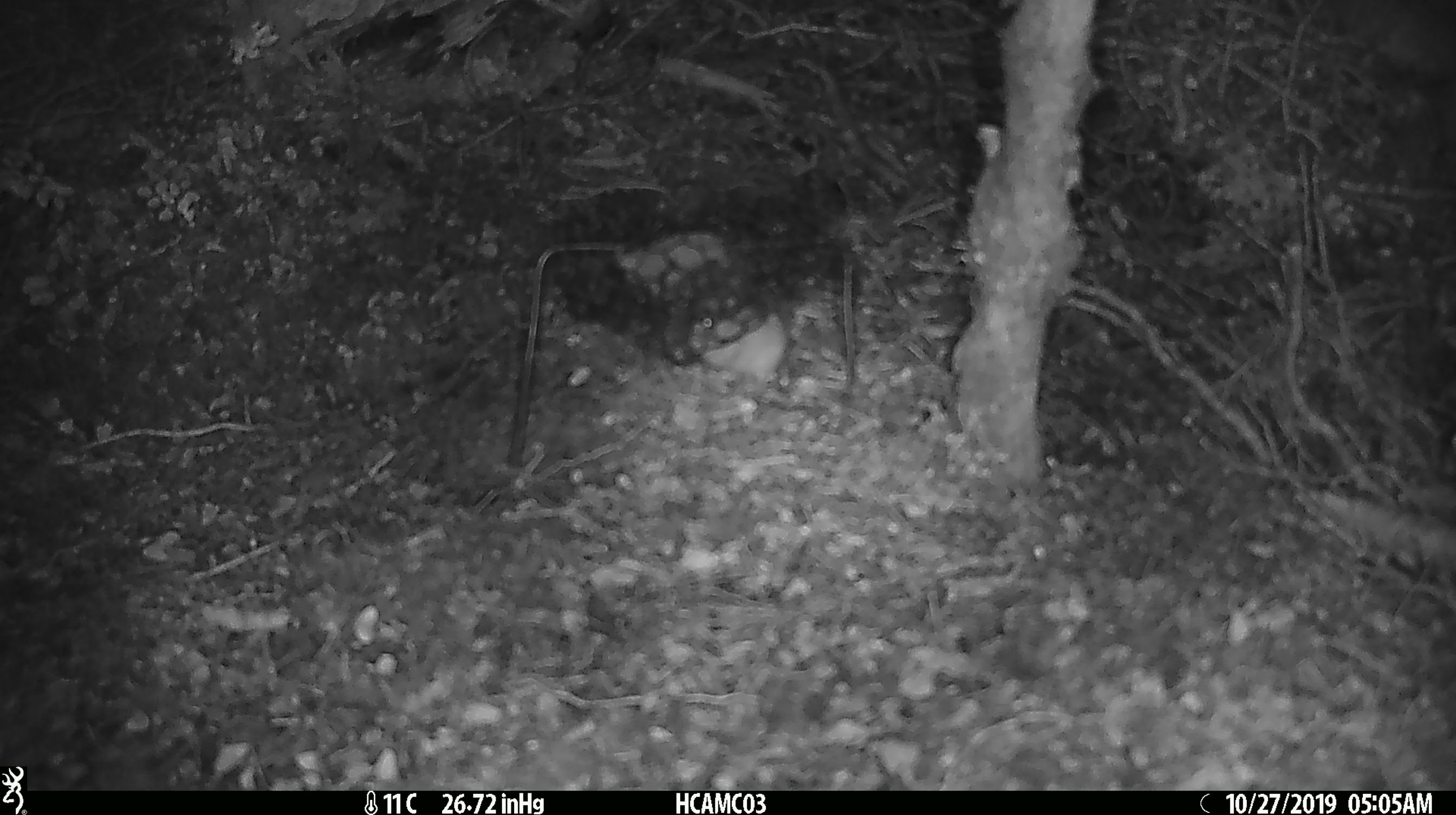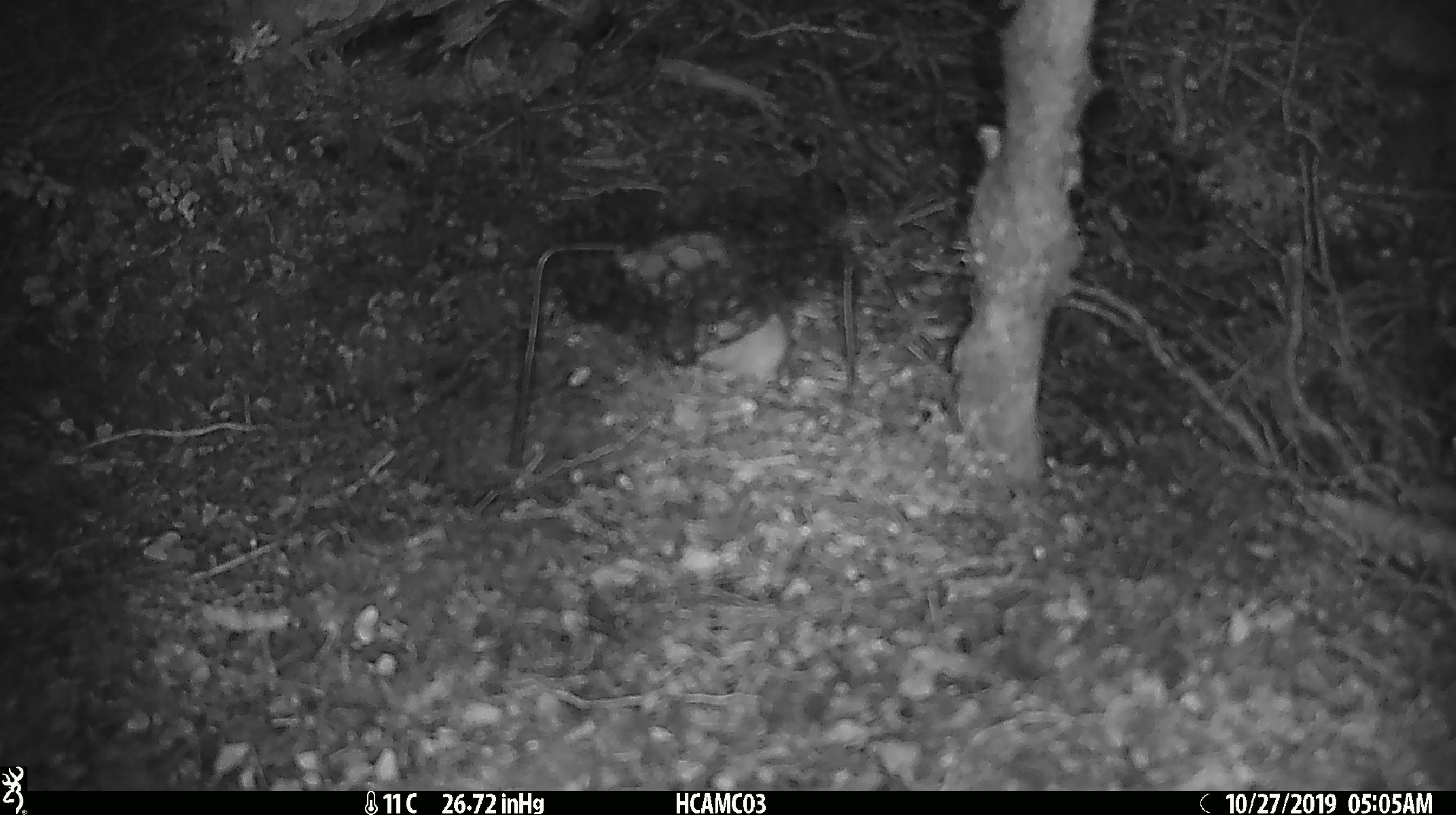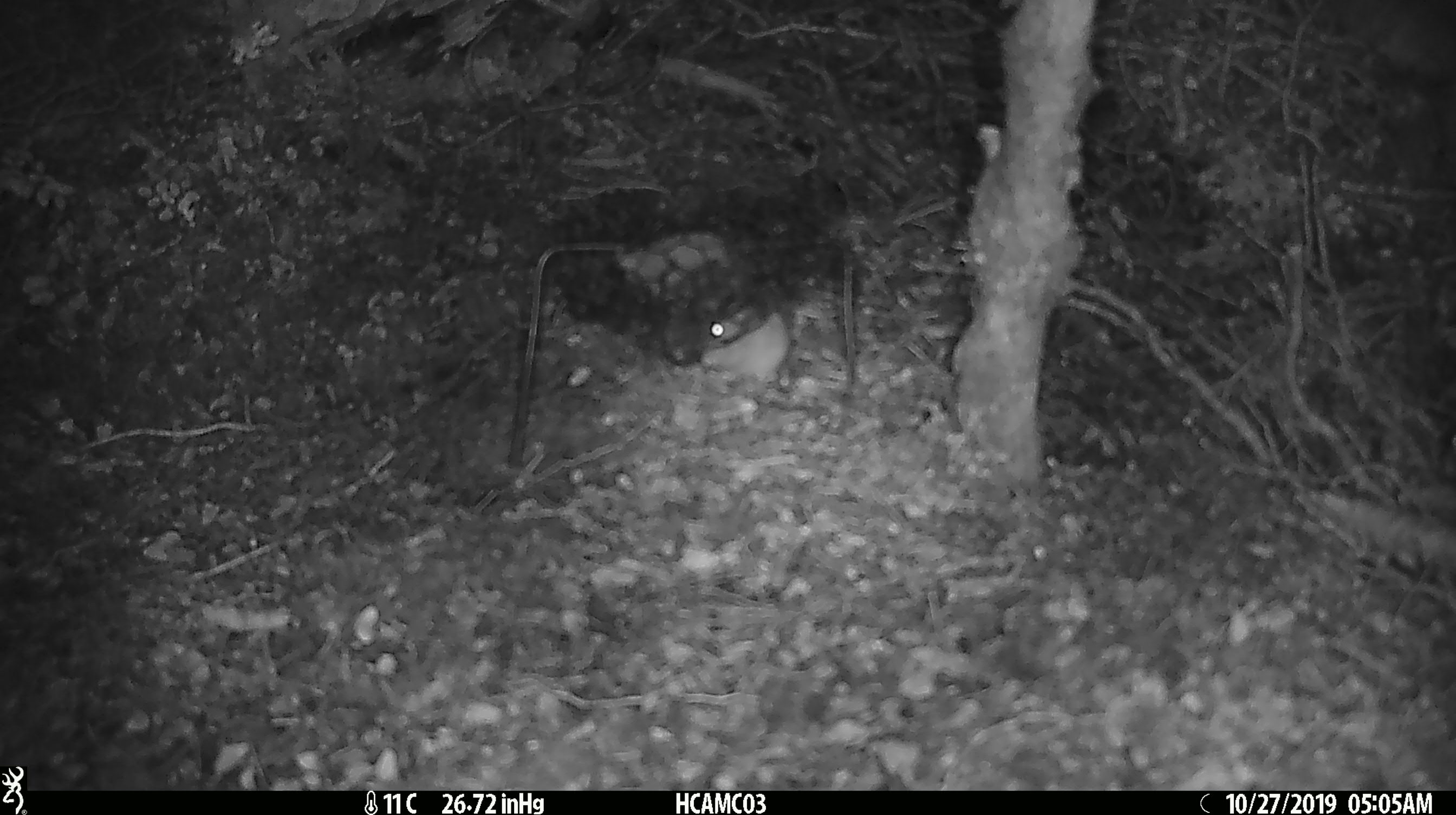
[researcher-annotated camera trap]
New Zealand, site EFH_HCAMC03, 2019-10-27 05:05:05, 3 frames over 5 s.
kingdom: Animalia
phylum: Chordata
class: Mammalia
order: Rodentia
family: Muridae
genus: Mus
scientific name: Mus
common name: mouse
Mouse (Mus).